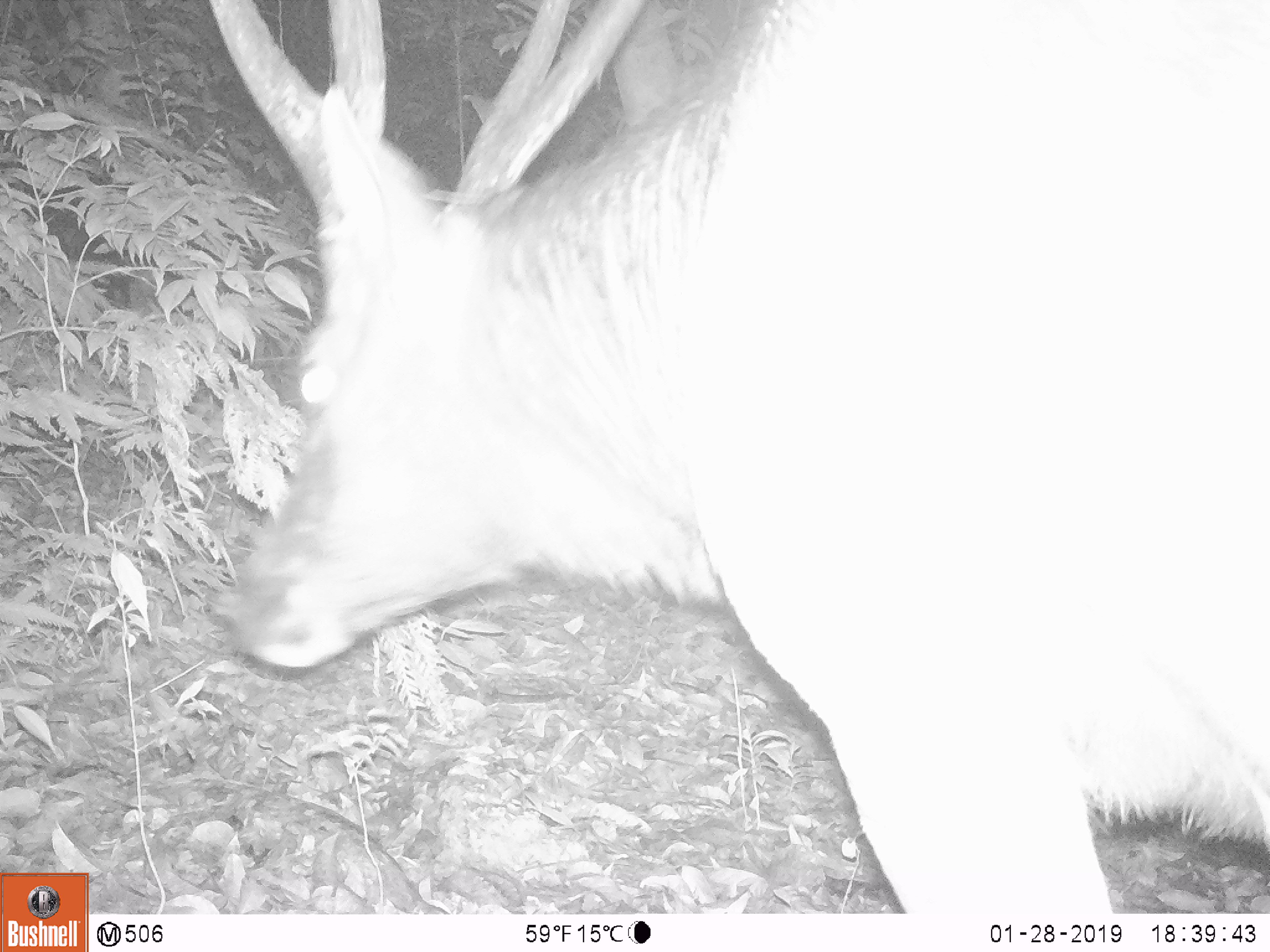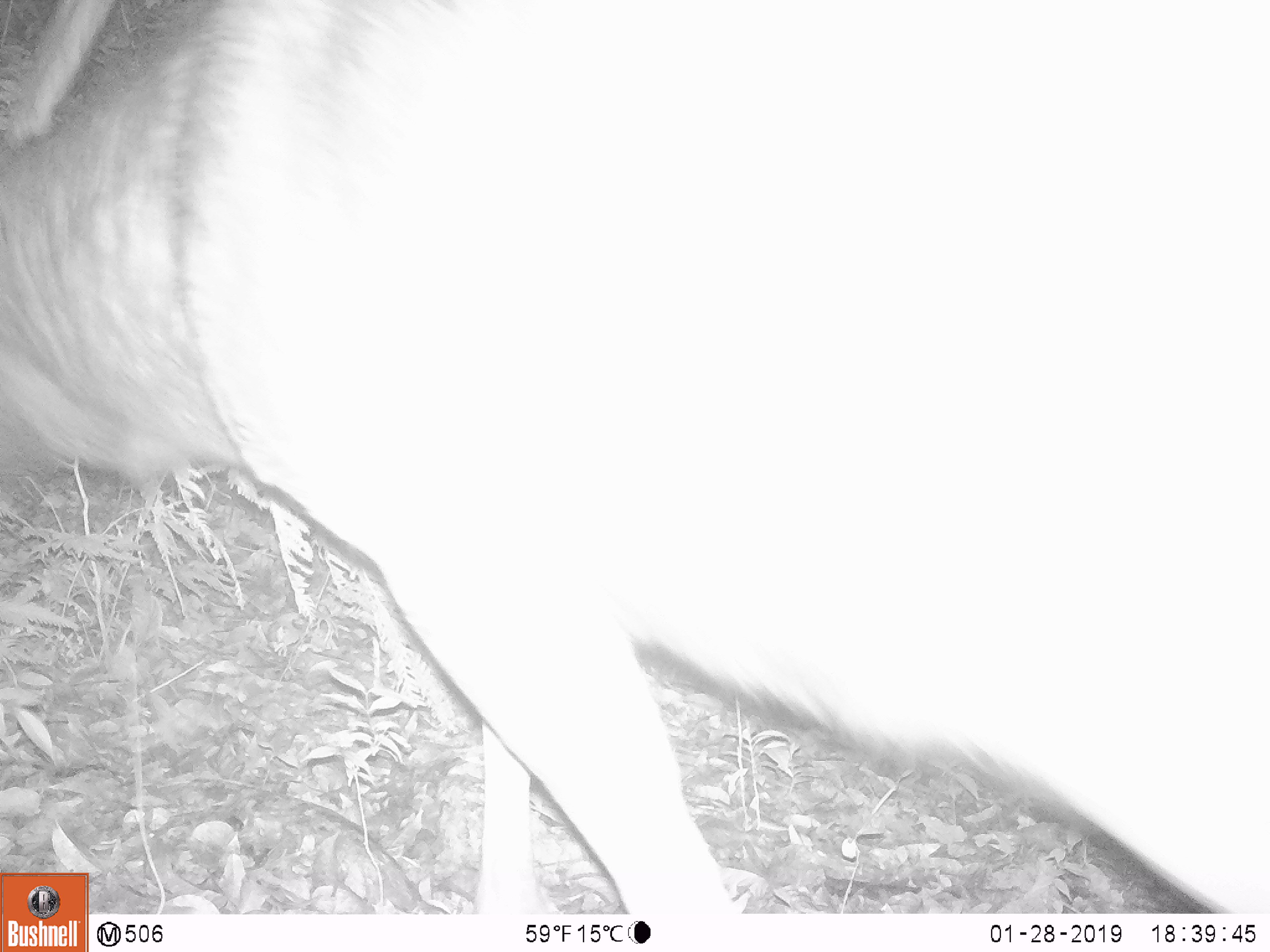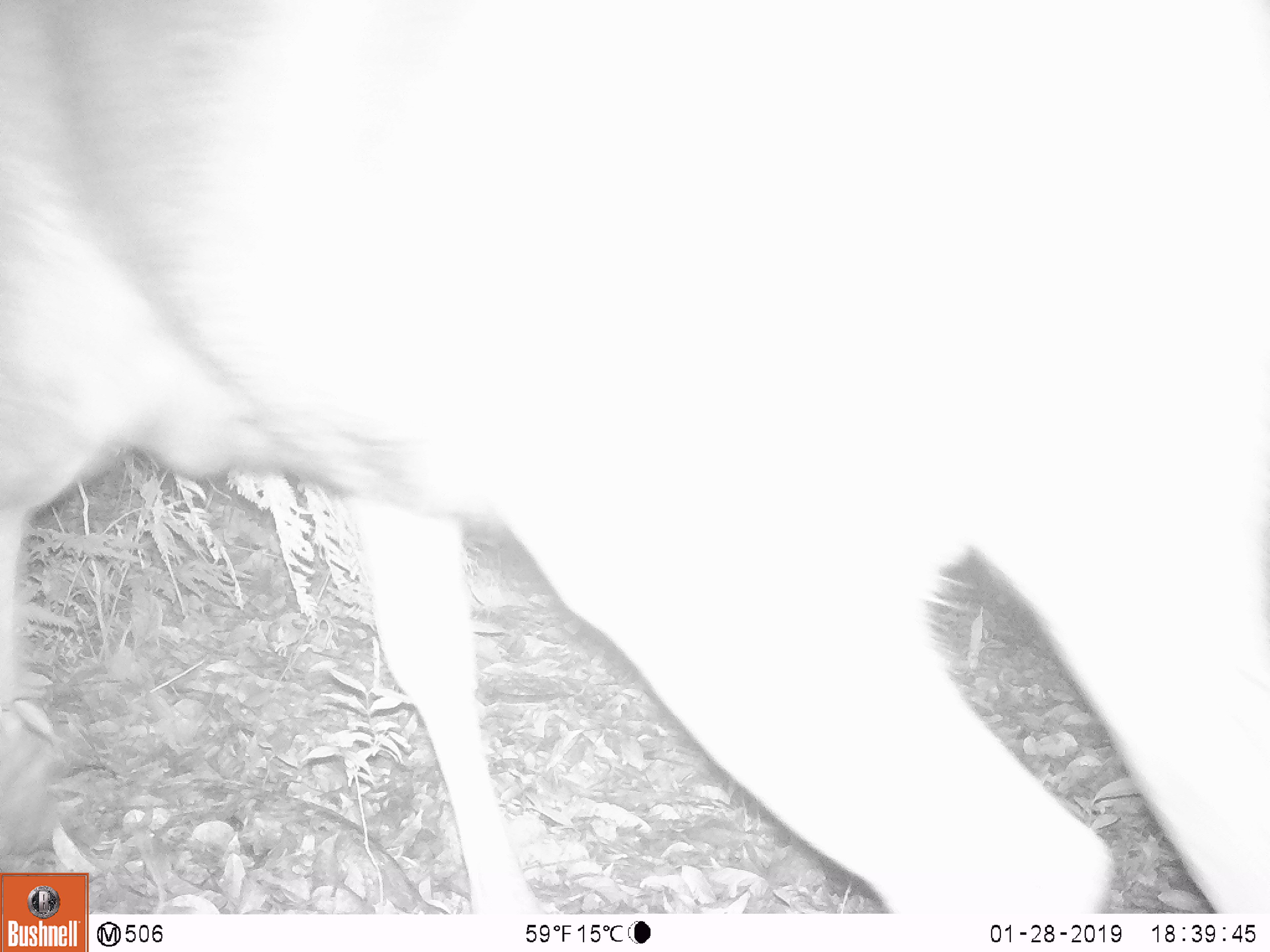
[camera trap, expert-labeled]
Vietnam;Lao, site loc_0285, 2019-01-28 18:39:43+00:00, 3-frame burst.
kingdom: Animalia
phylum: Chordata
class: Mammalia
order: Artiodactyla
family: Cervidae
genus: Rusa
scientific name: Rusa unicolor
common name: sambar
Sambar (Rusa unicolor). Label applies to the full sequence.